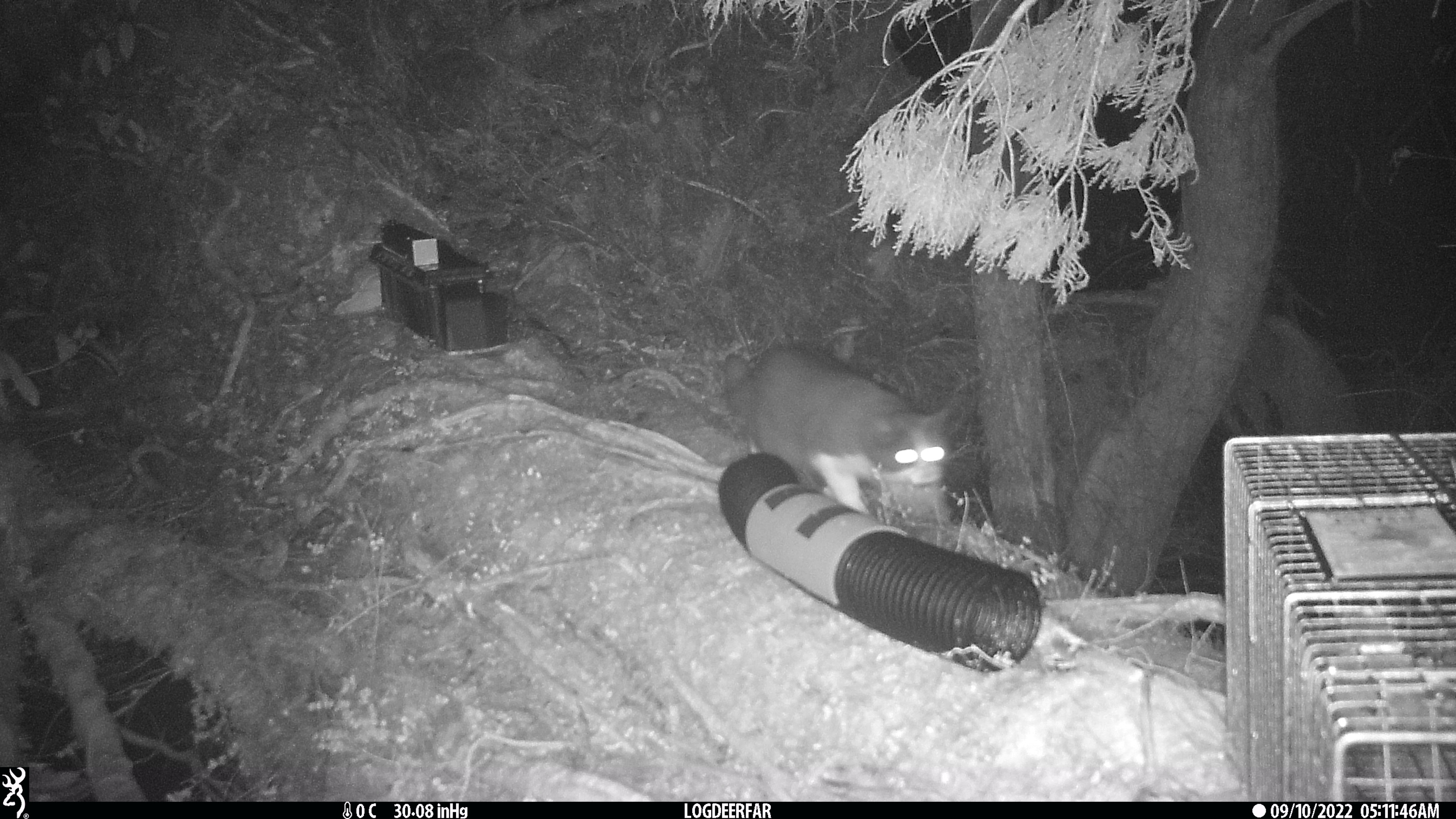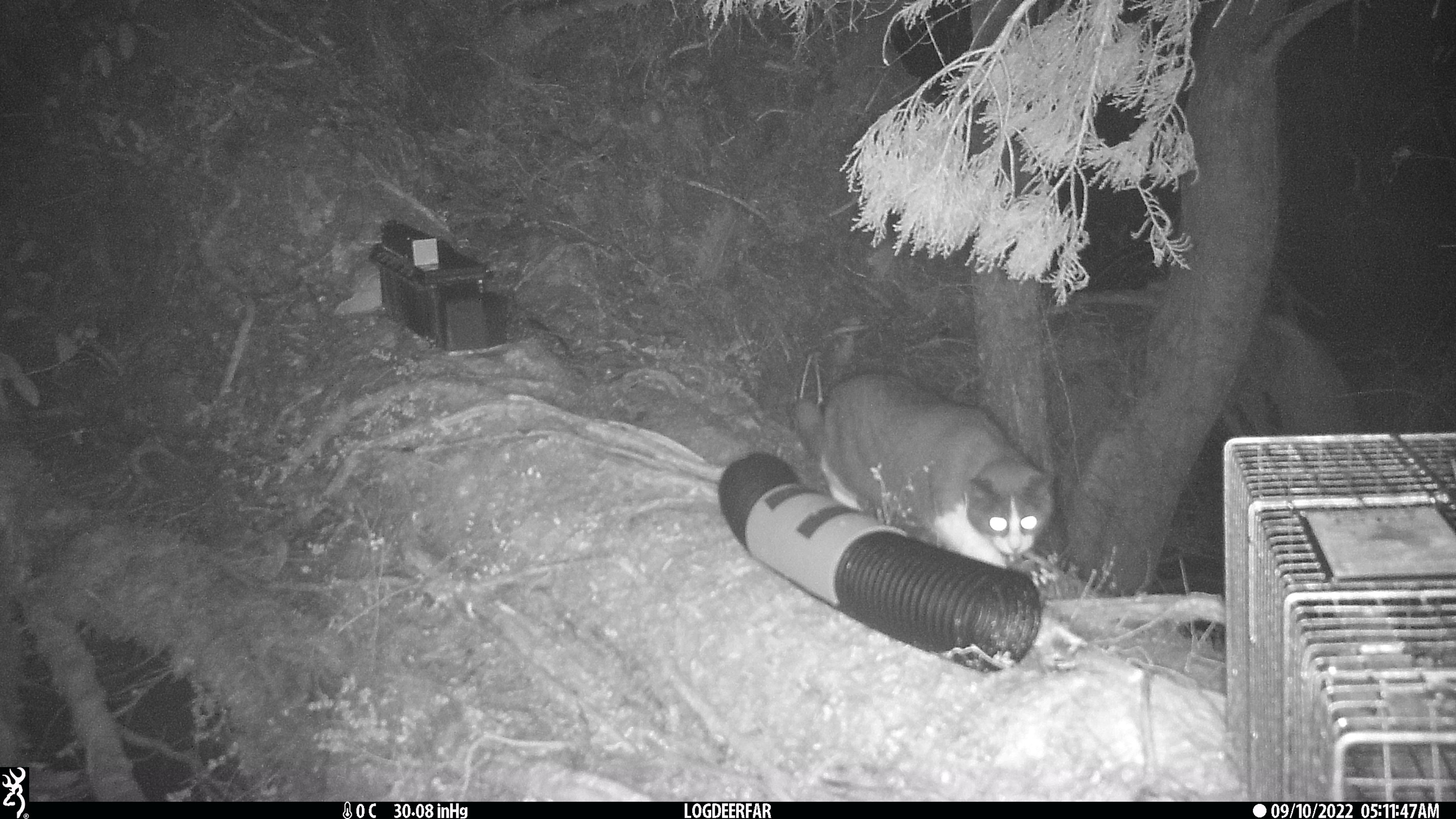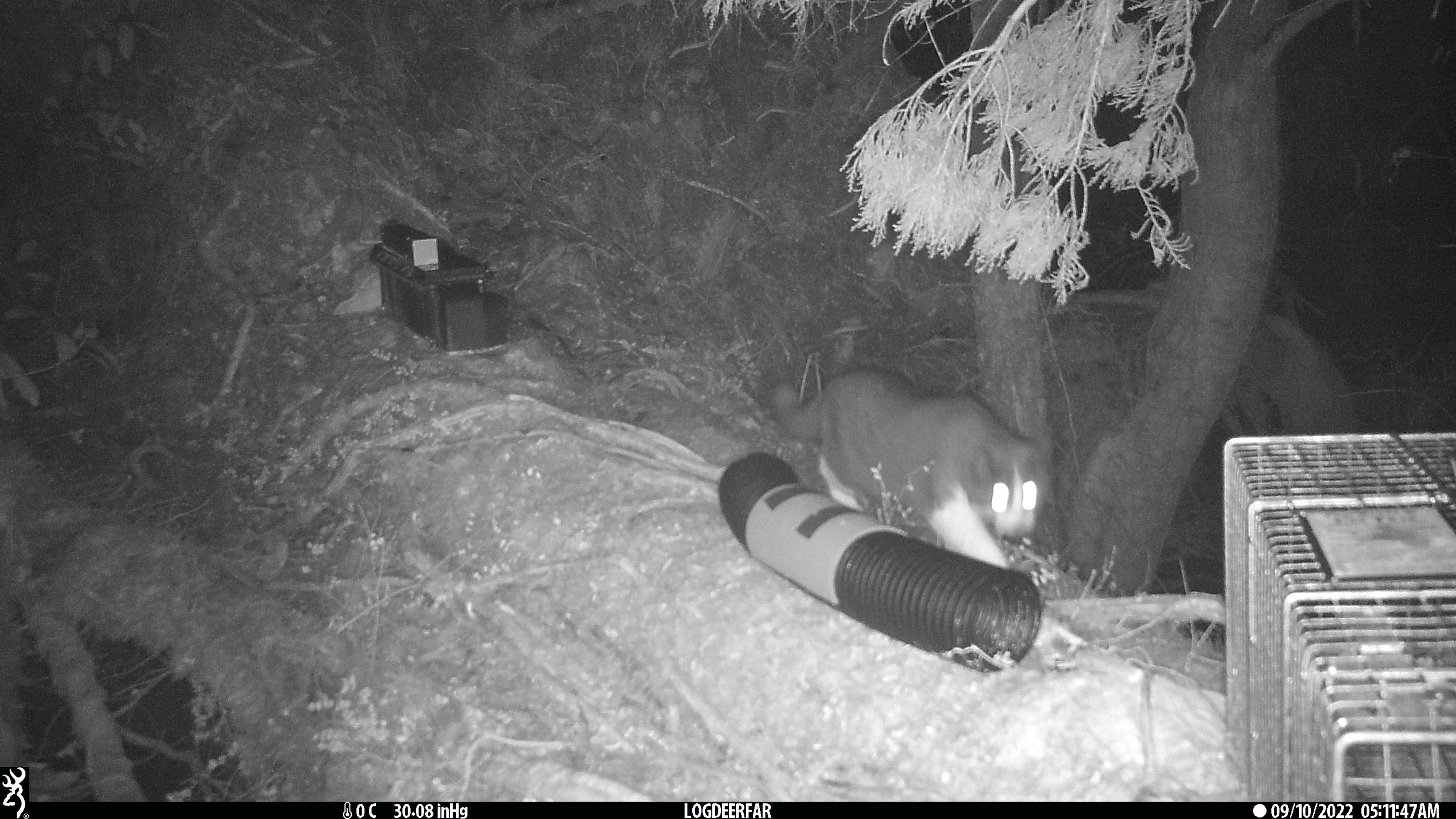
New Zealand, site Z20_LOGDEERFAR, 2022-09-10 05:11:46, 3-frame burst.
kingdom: Animalia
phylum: Chordata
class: Mammalia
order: Carnivora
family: Felidae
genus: Felis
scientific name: Felis catus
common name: domestic cat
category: cat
Cat (domestic cat) (Felis catus).